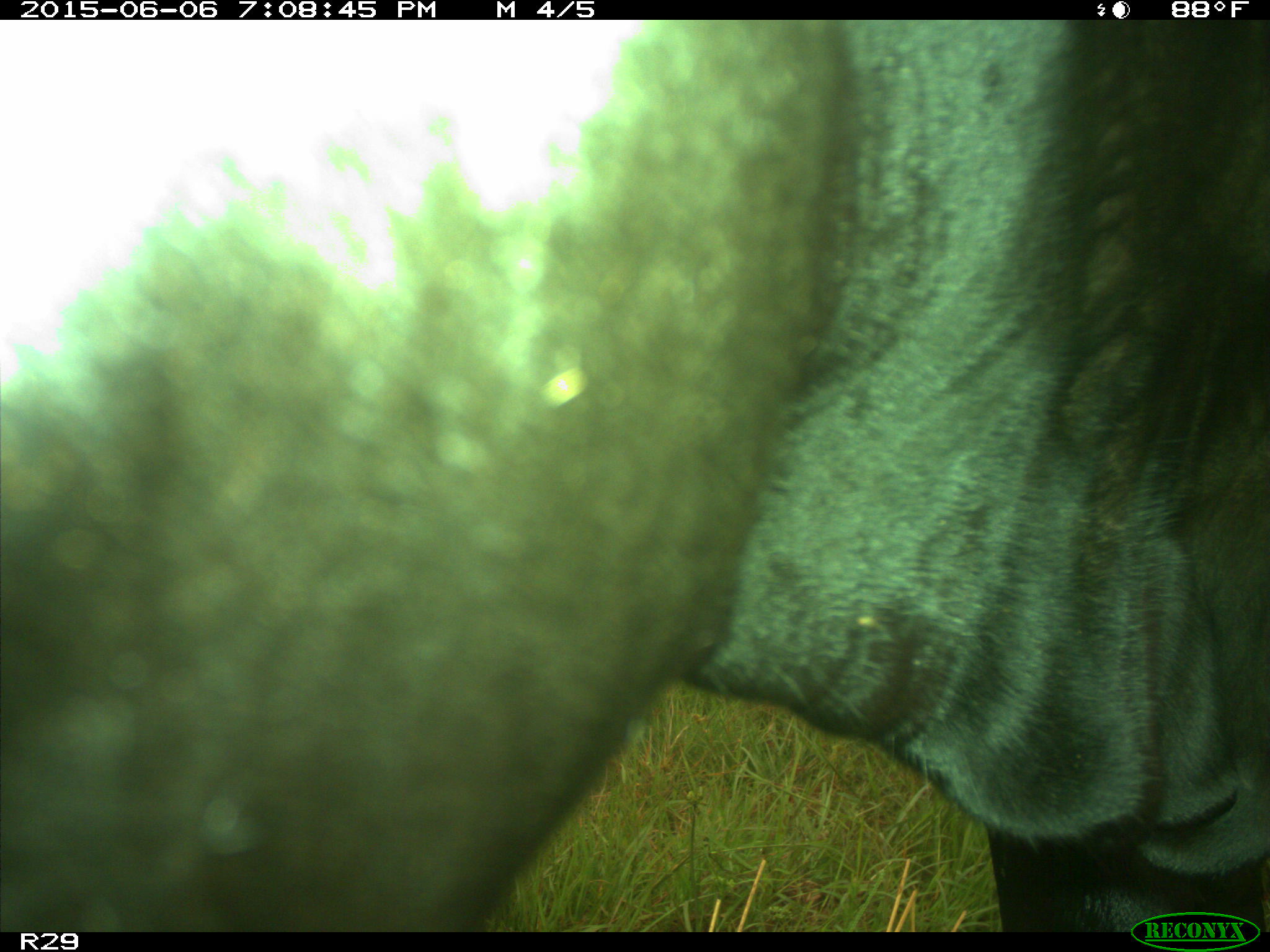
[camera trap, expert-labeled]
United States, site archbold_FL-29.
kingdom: Animalia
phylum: Chordata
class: Mammalia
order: Artiodactyla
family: Bovidae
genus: Bos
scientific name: Bos taurus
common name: domestic cow